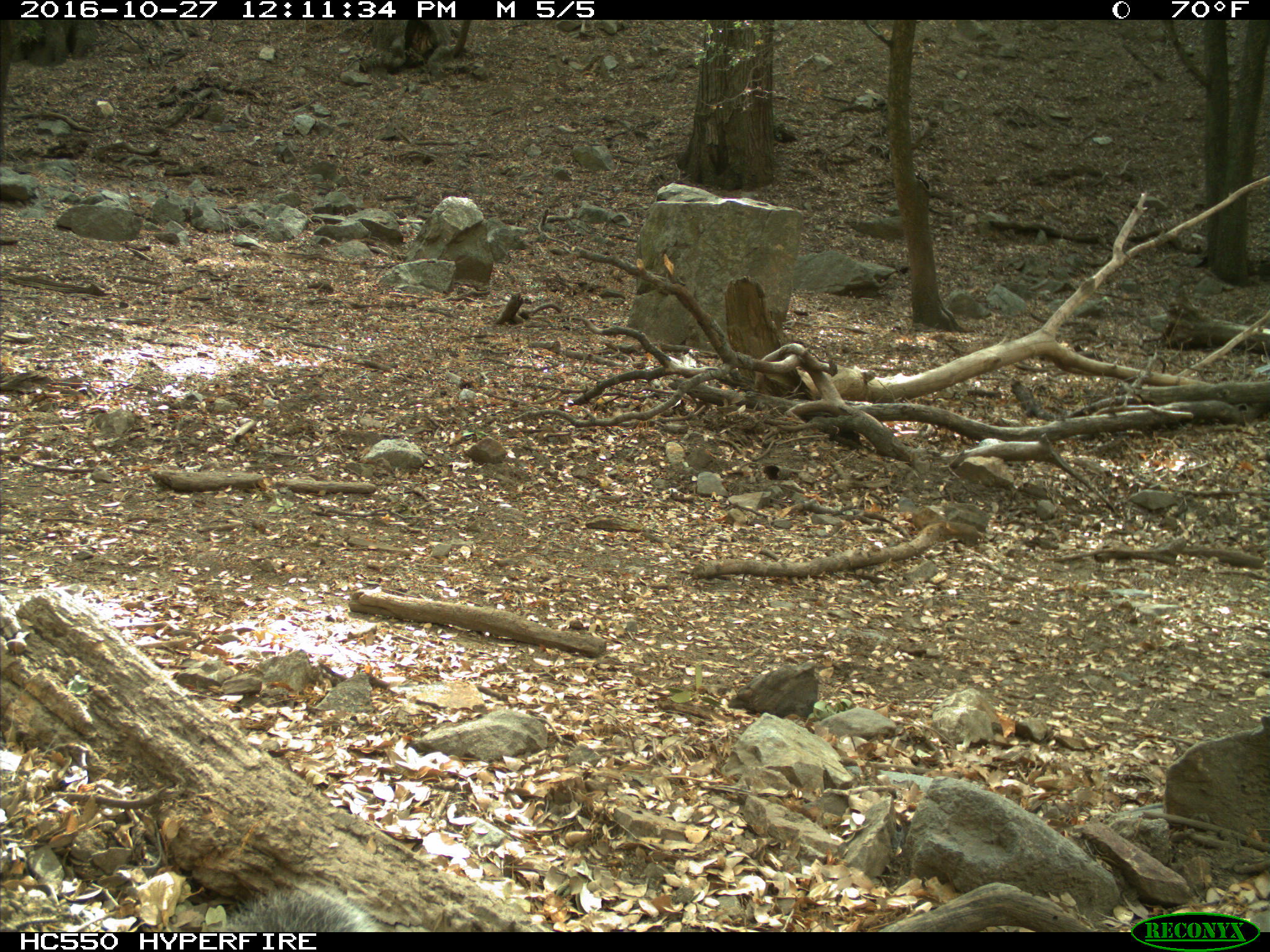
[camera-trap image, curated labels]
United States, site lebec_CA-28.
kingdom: Animalia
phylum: Chordata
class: Mammalia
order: Rodentia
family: Sciuridae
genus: Sciurus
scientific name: Sciurus carolinensis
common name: eastern gray squirrel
Sciurus carolinensis (eastern gray squirrel).